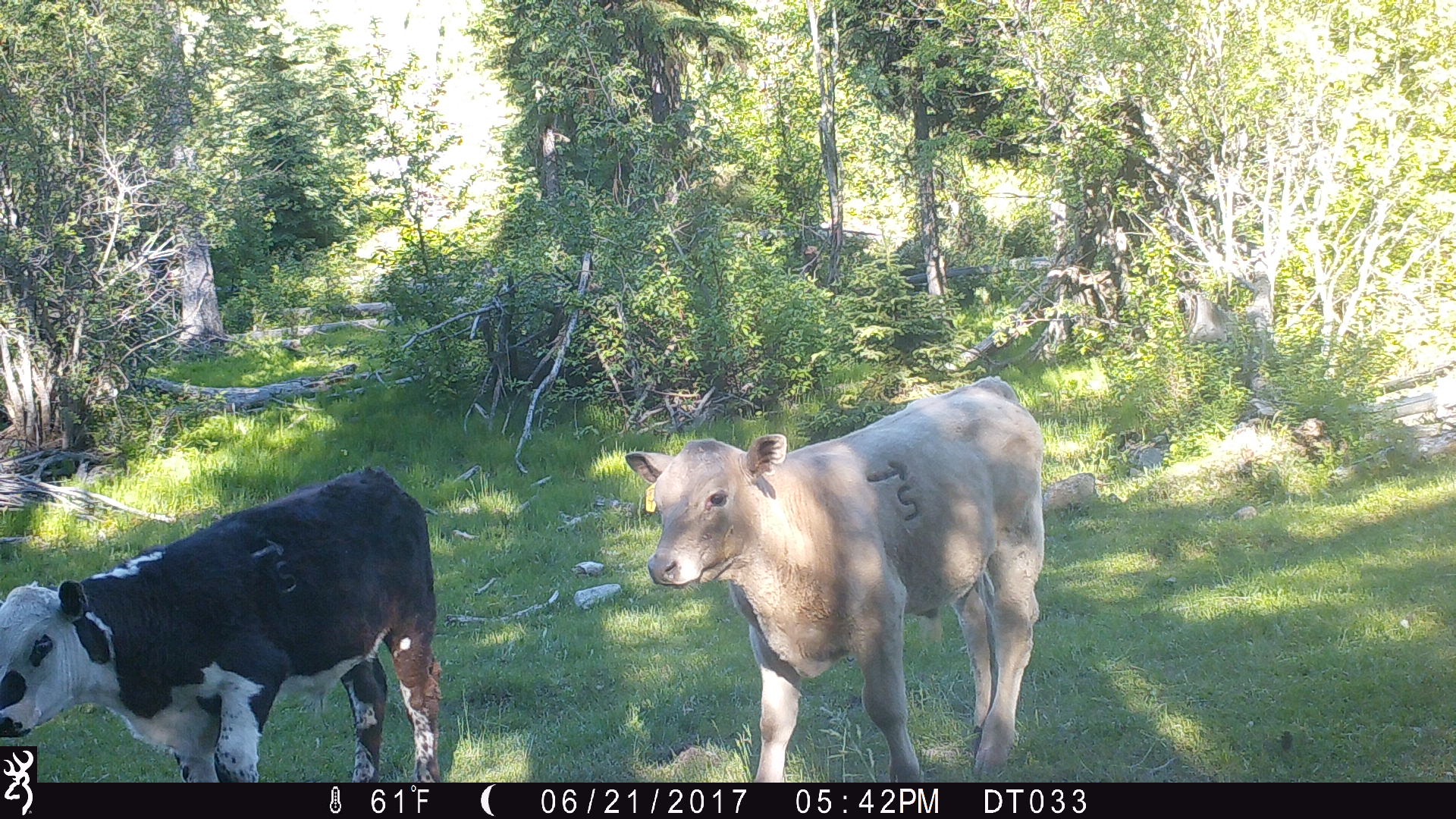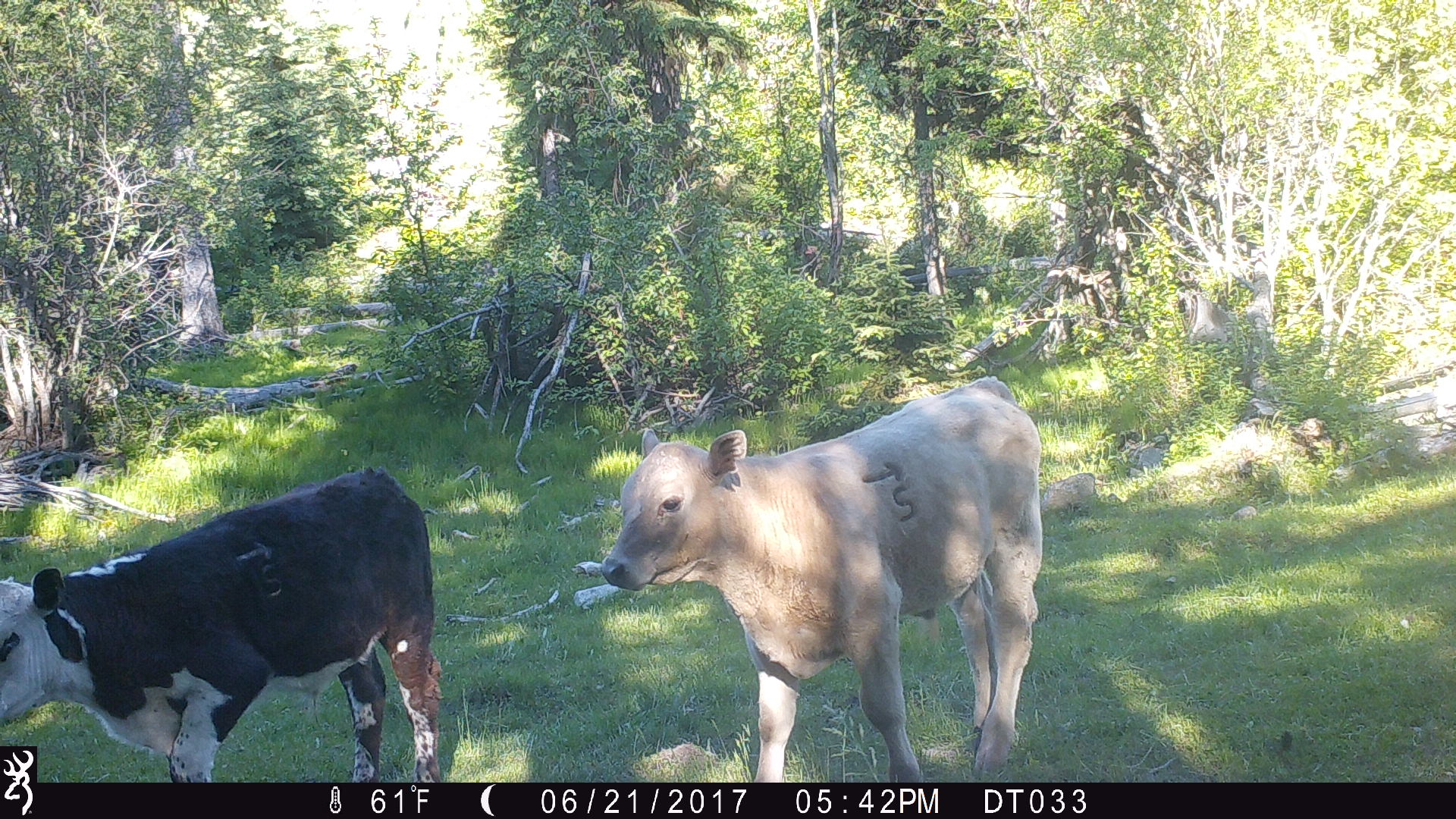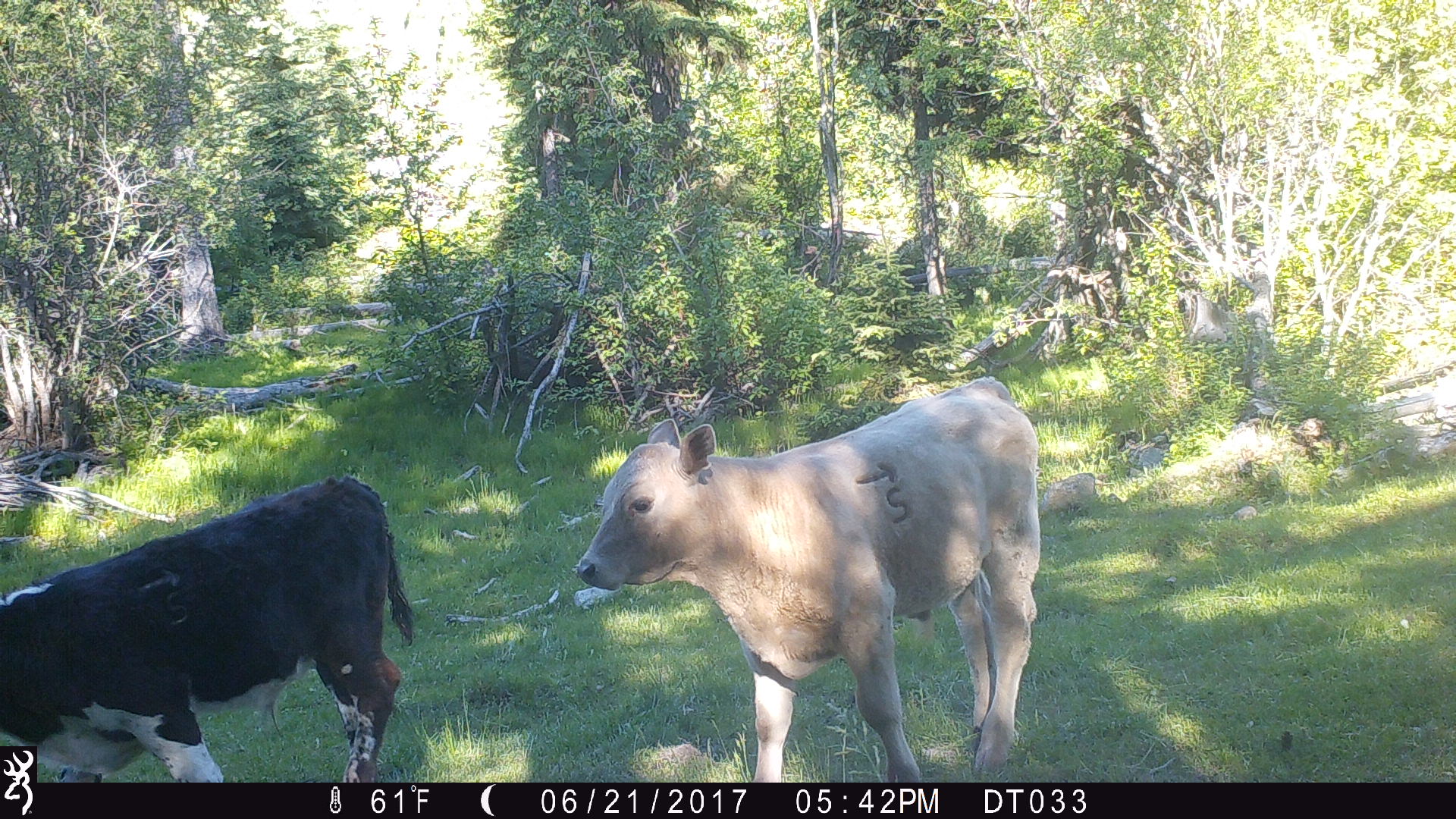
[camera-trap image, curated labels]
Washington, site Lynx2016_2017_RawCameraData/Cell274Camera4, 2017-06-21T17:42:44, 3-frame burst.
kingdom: Animalia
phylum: Chordata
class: Mammalia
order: Artiodactyla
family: Bovidae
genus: Bos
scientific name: Bos taurus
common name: domestic cattle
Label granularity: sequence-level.